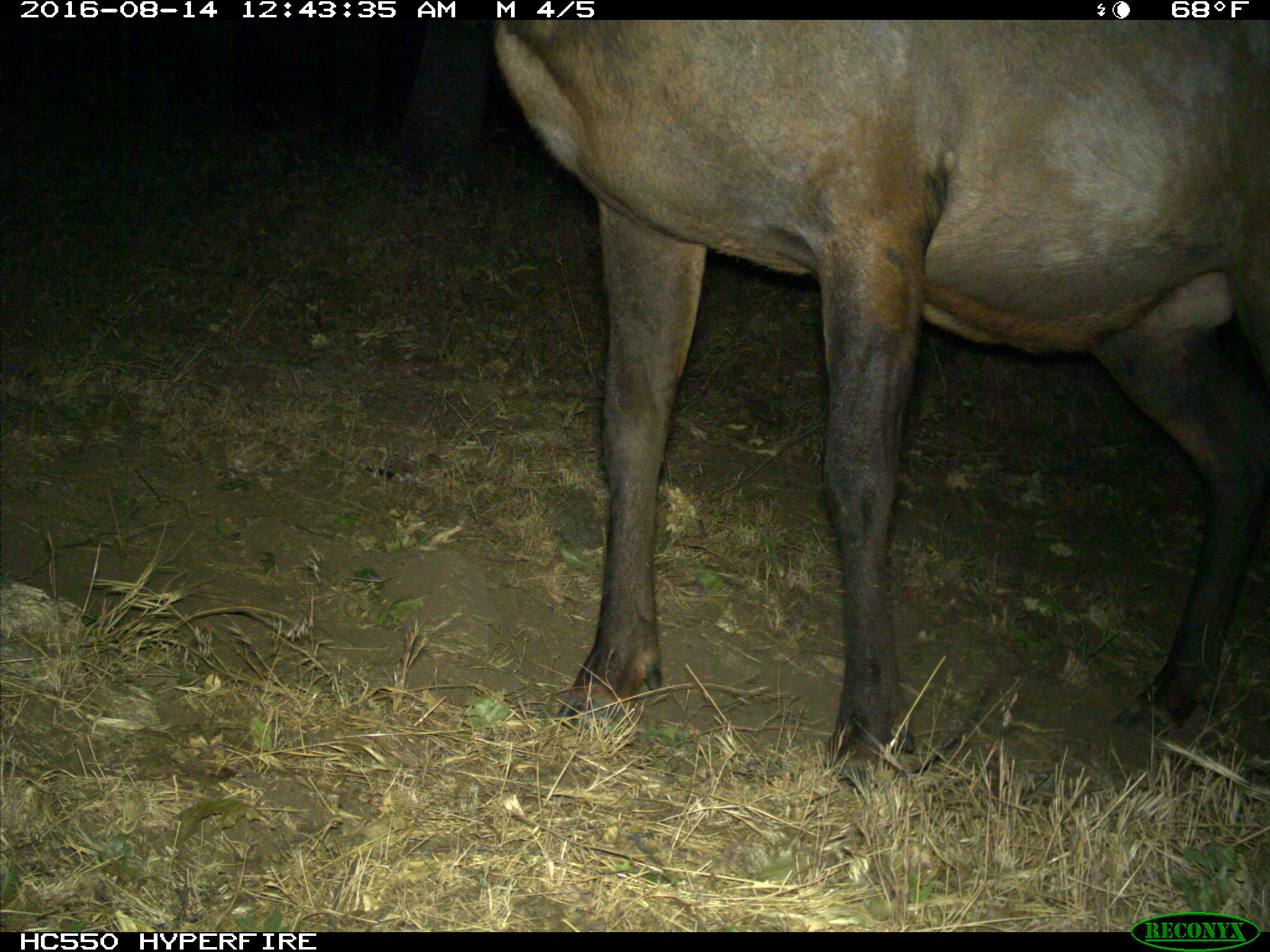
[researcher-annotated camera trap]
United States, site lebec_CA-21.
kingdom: Animalia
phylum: Chordata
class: Mammalia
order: Artiodactyla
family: Cervidae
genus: Cervus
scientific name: Cervus canadensis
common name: elk